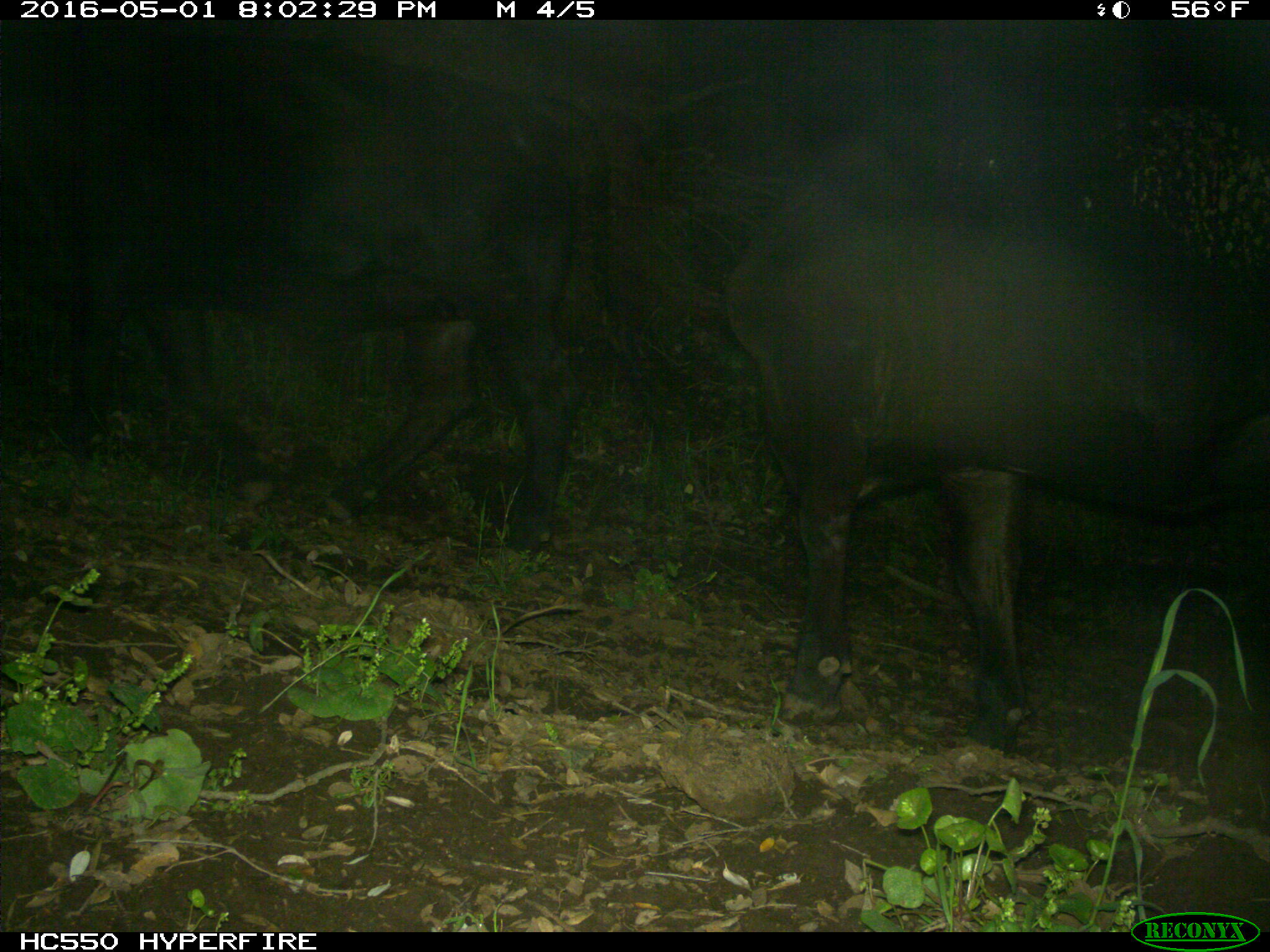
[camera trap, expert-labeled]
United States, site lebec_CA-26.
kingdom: Animalia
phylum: Chordata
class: Mammalia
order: Artiodactyla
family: Bovidae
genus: Bos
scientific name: Bos taurus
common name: domestic cow